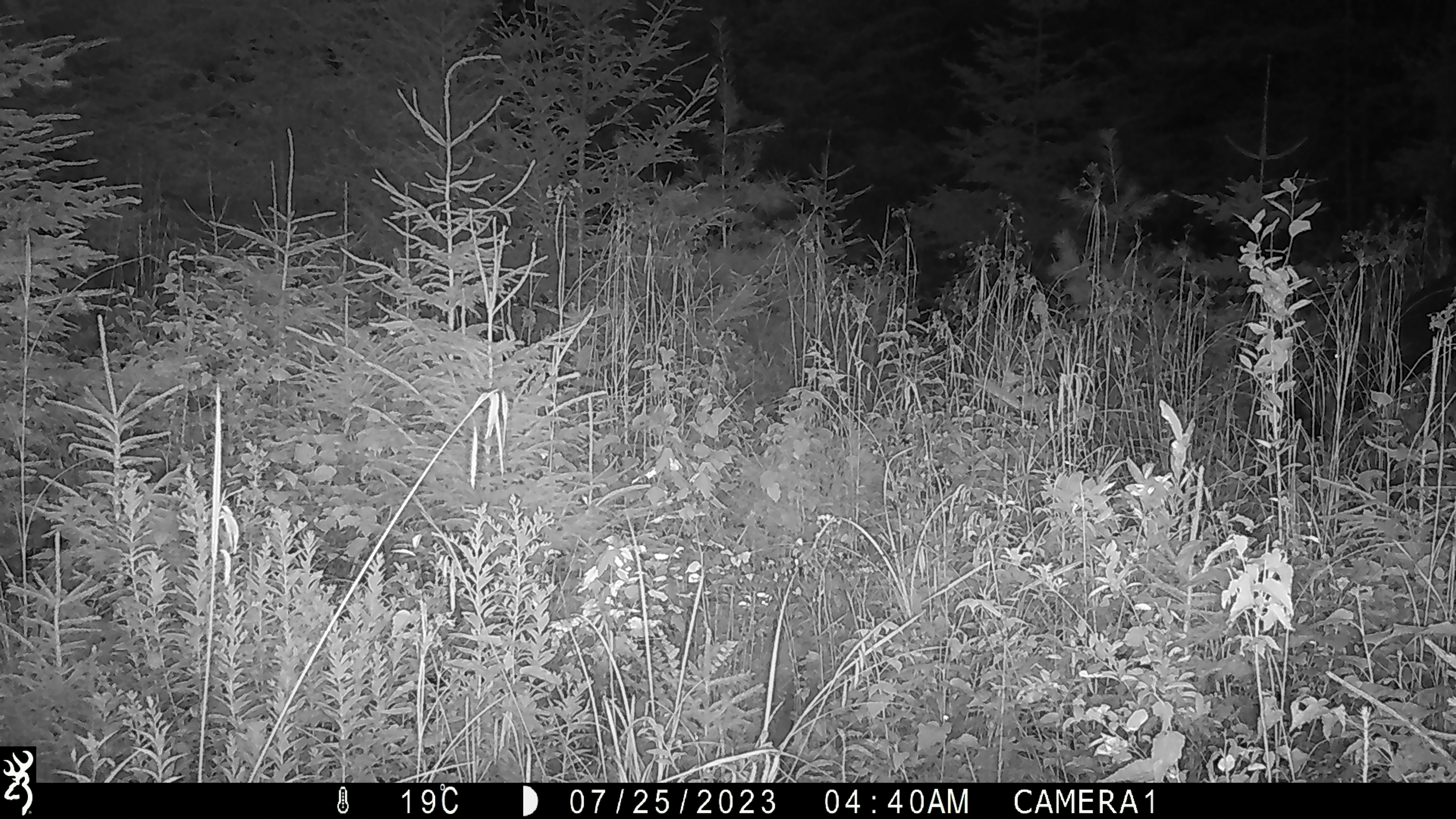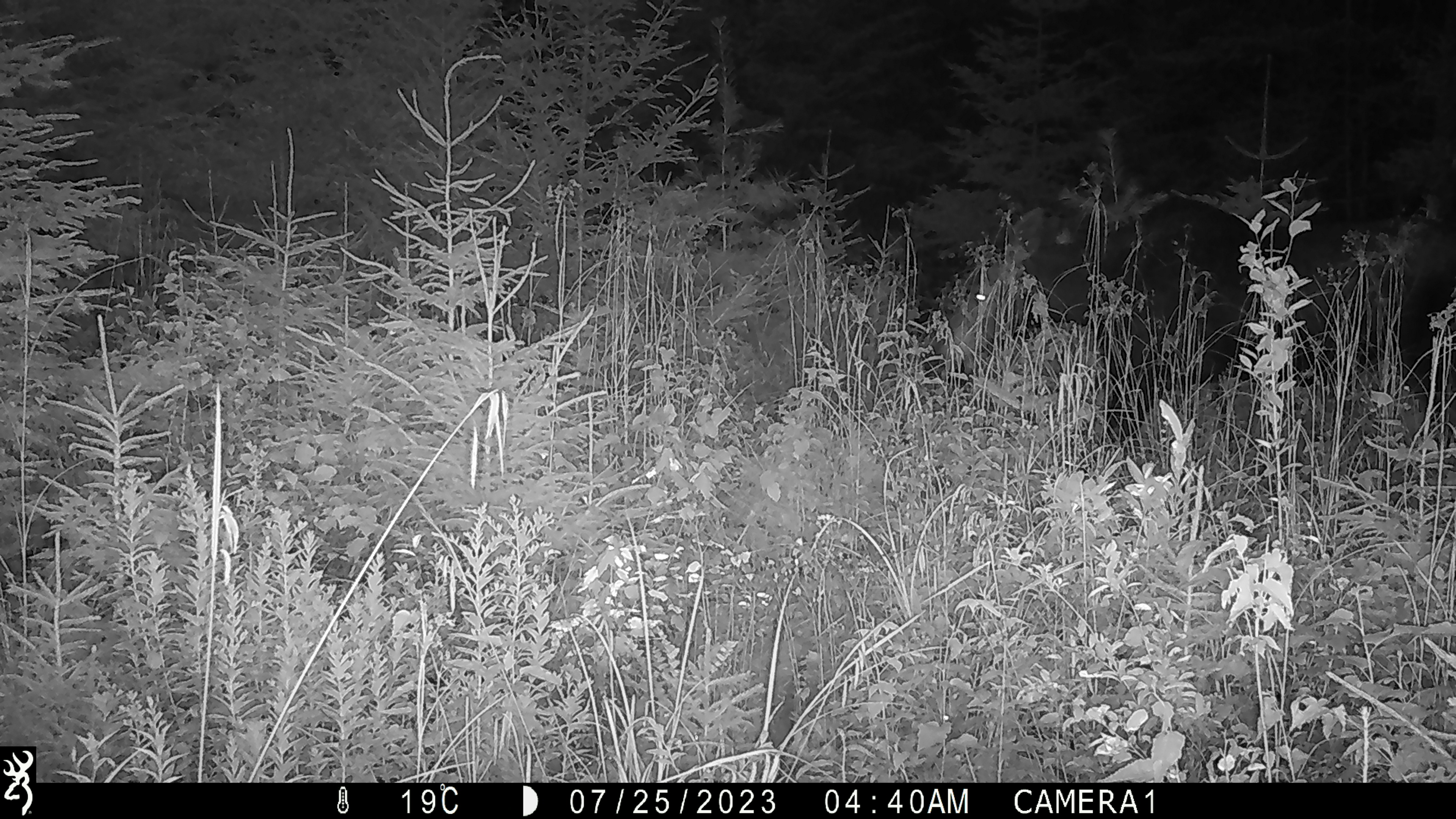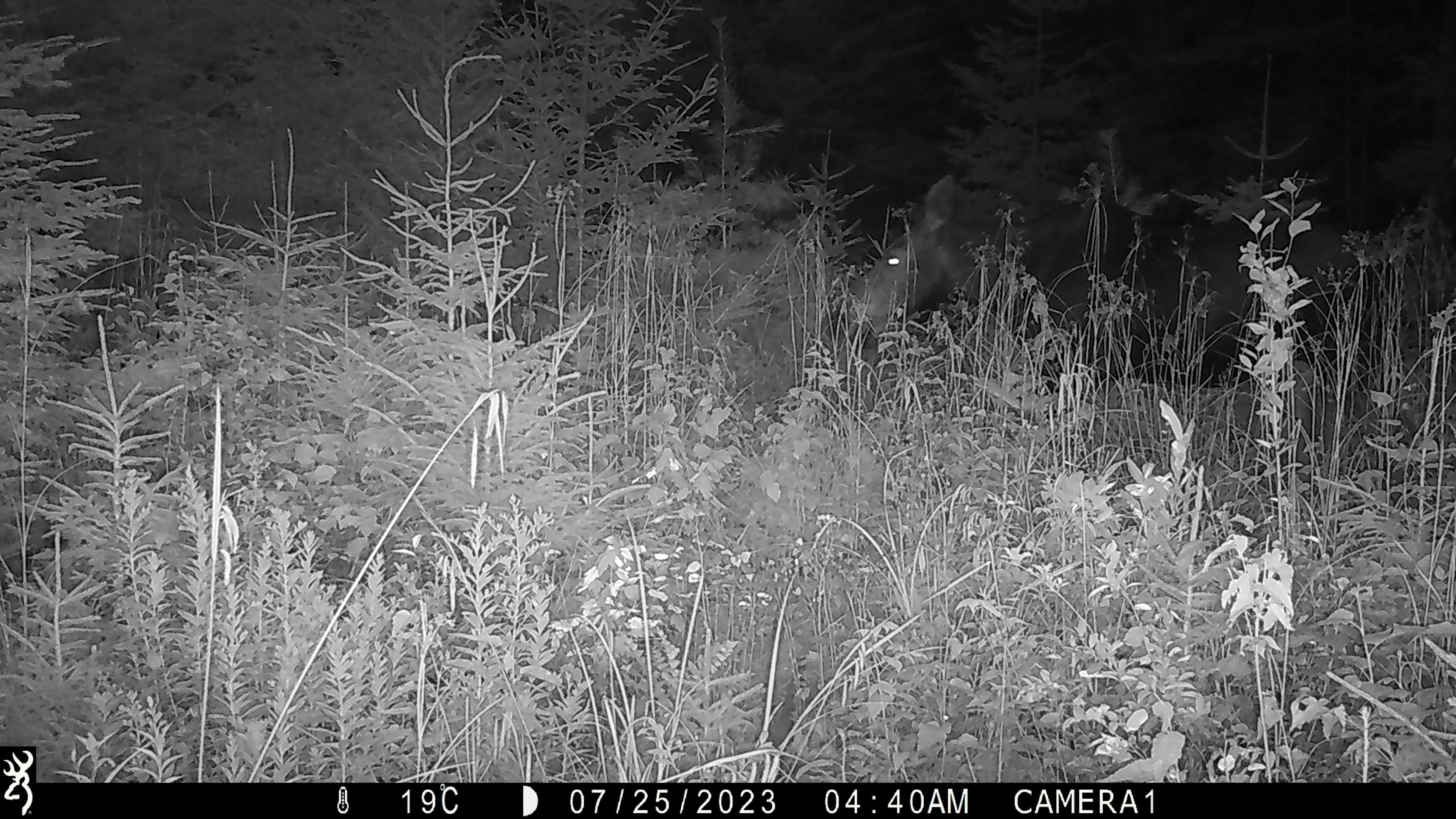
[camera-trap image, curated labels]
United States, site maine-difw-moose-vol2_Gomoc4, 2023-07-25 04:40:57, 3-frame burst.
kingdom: Animalia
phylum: Chordata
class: Mammalia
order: Artiodactyla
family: Cervidae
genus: Alces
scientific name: Alces alces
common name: moose